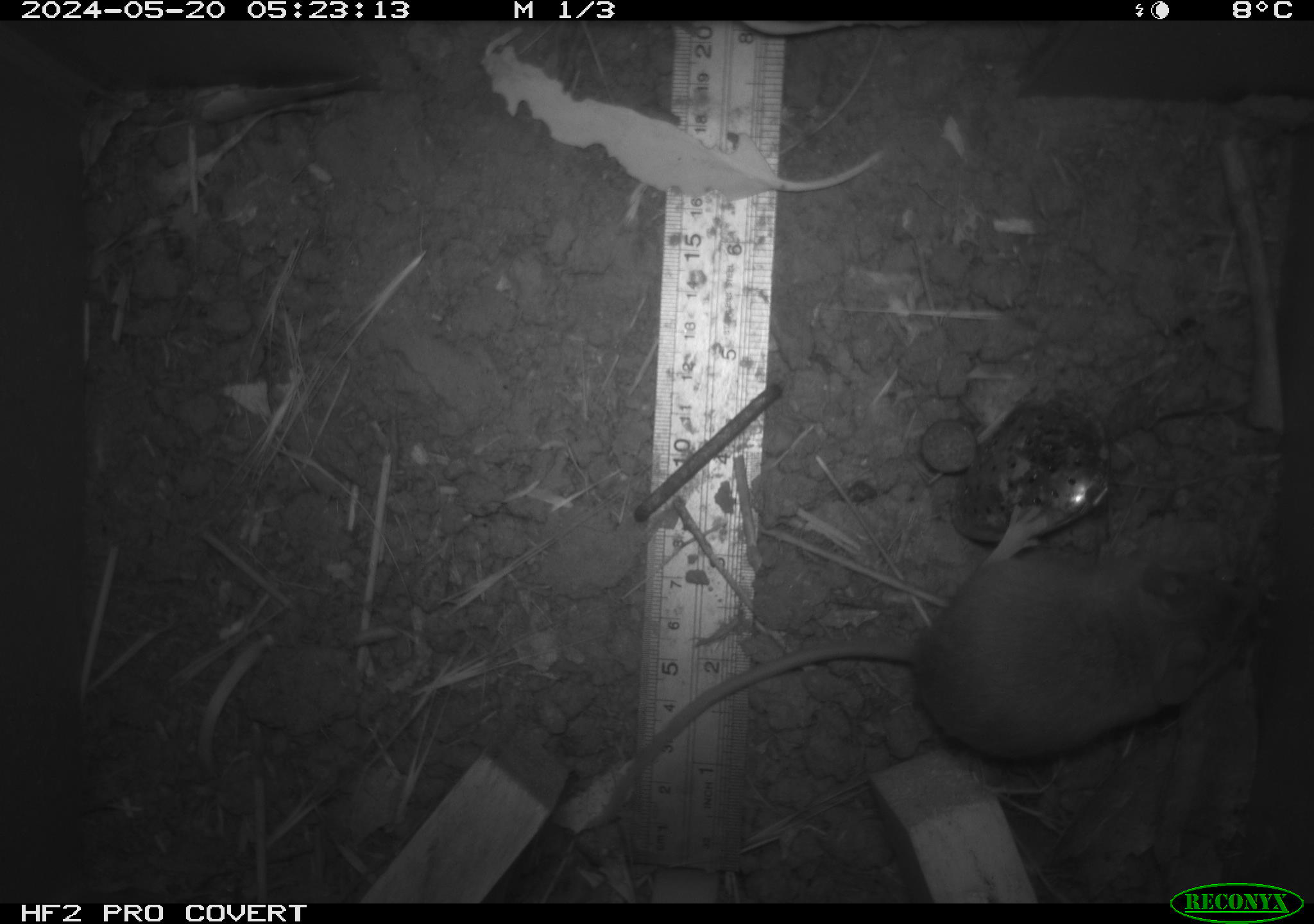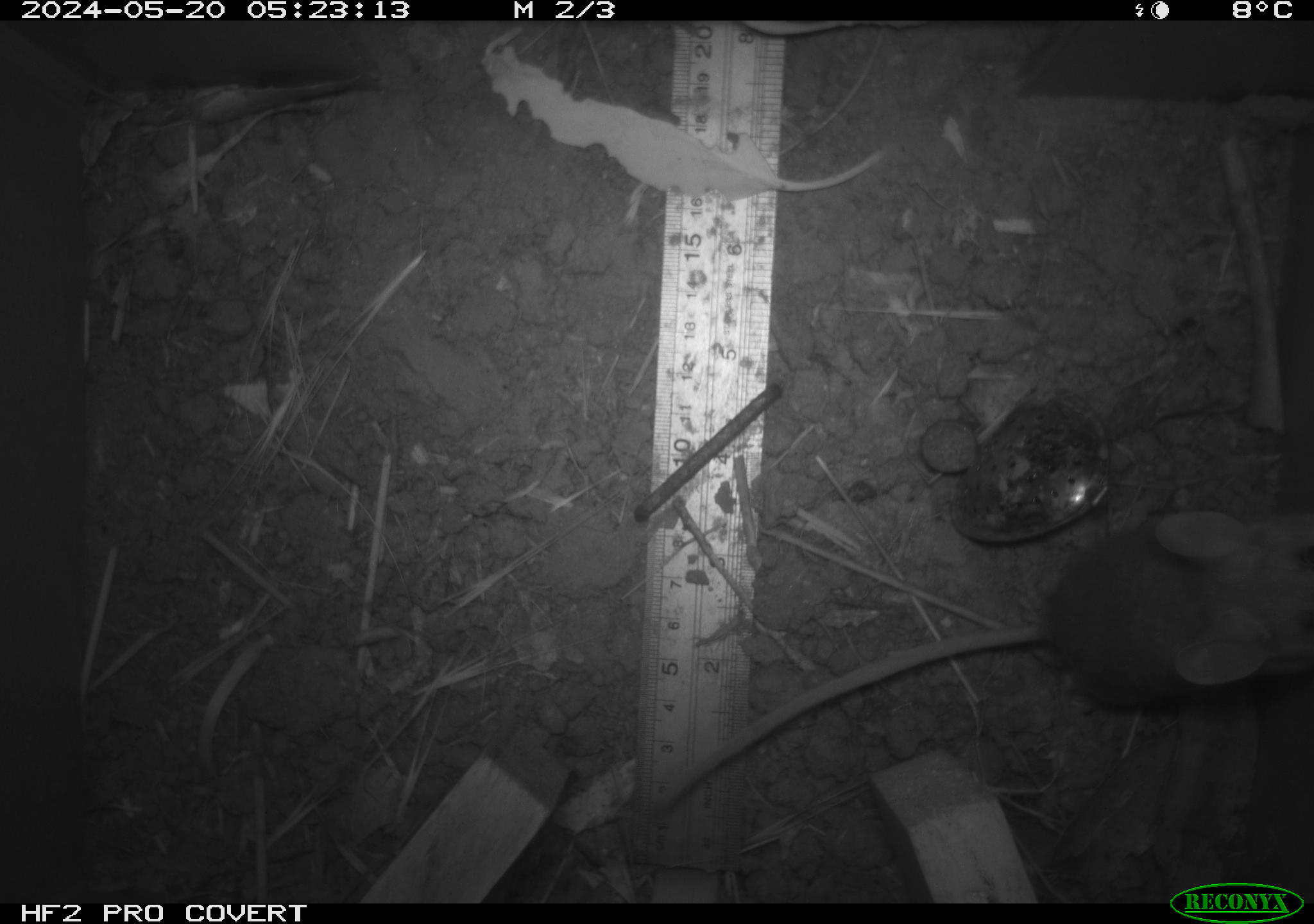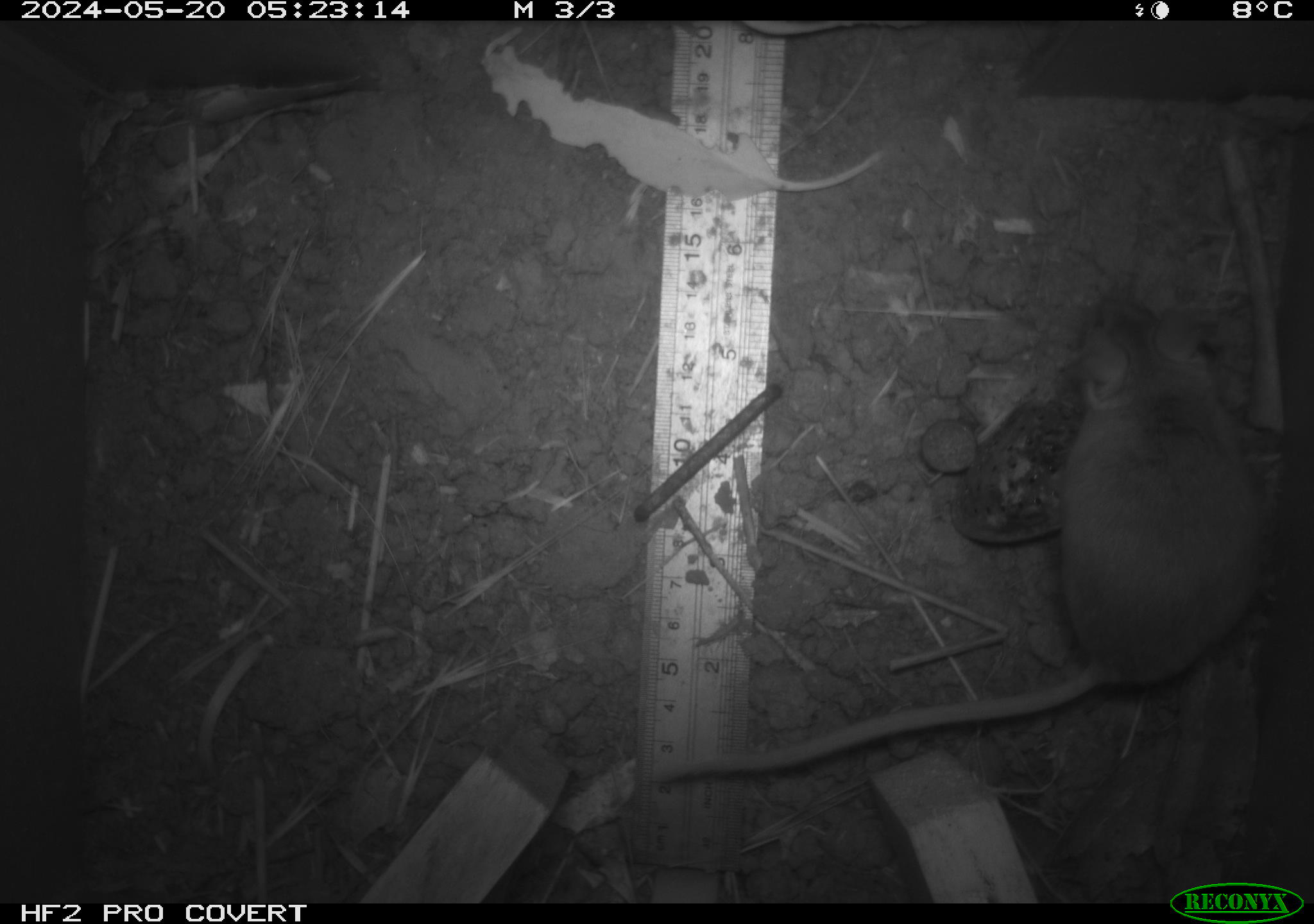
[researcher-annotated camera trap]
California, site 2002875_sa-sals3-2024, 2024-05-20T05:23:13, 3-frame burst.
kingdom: Animalia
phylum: Chordata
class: Mammalia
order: Rodentia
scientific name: Rodentia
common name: mouse species